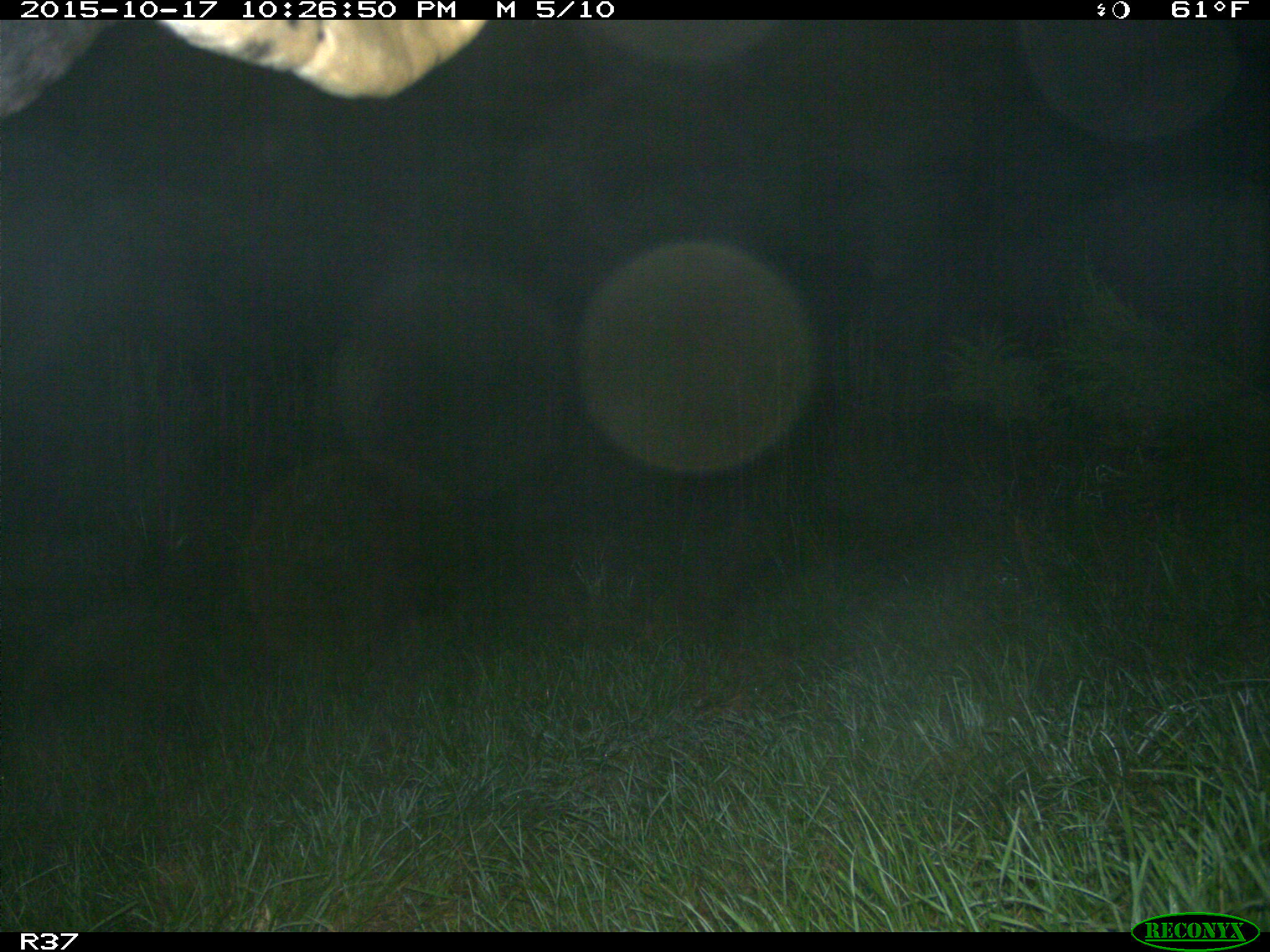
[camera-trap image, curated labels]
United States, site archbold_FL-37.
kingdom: Animalia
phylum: Chordata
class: Mammalia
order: Artiodactyla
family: Bovidae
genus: Bos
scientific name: Bos taurus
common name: domestic cow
Bos taurus (domestic cow).